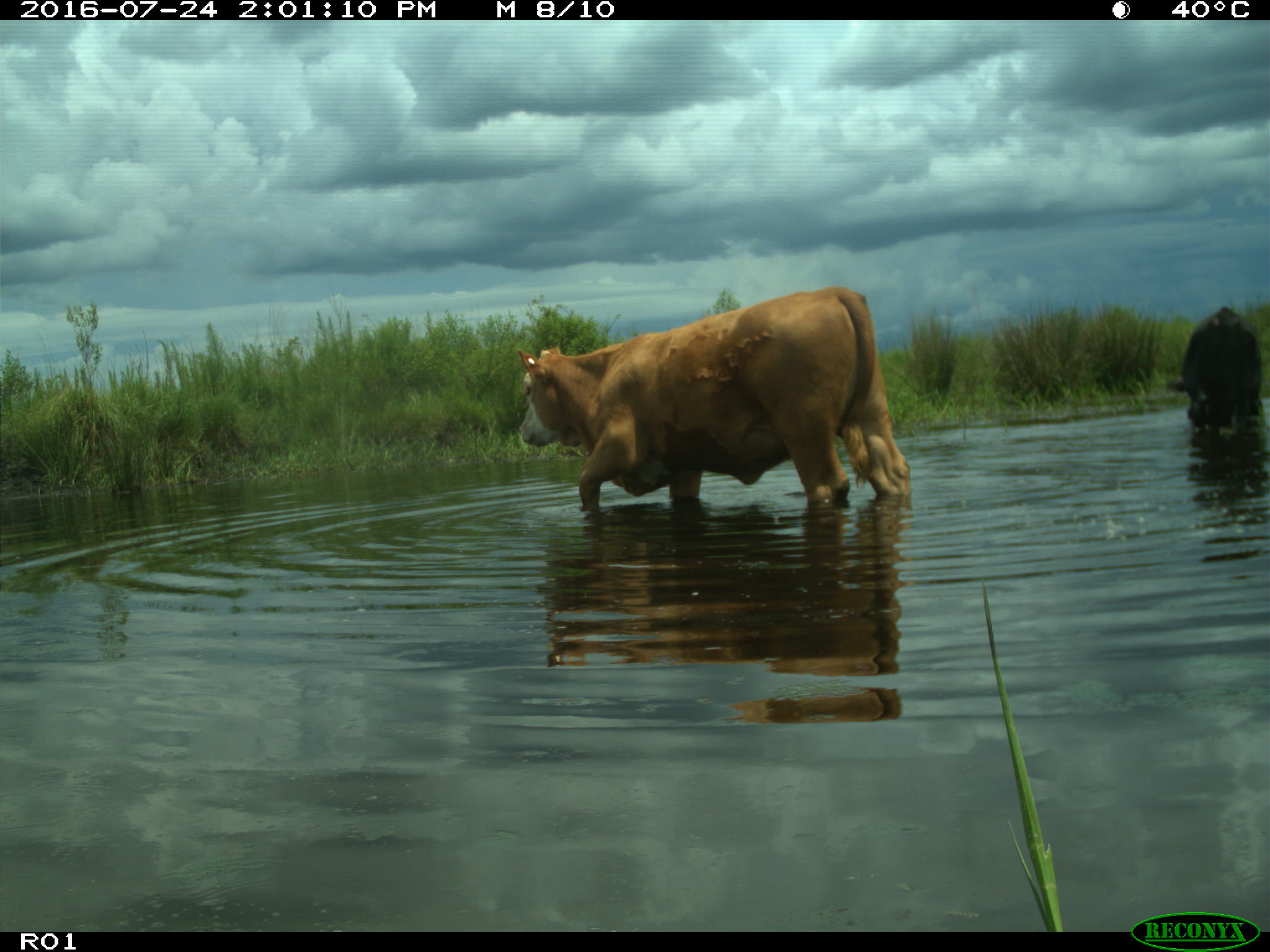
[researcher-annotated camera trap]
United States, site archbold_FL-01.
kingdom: Animalia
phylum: Chordata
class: Mammalia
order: Artiodactyla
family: Bovidae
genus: Bos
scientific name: Bos taurus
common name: domestic cow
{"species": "Bos taurus (domestic cow)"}